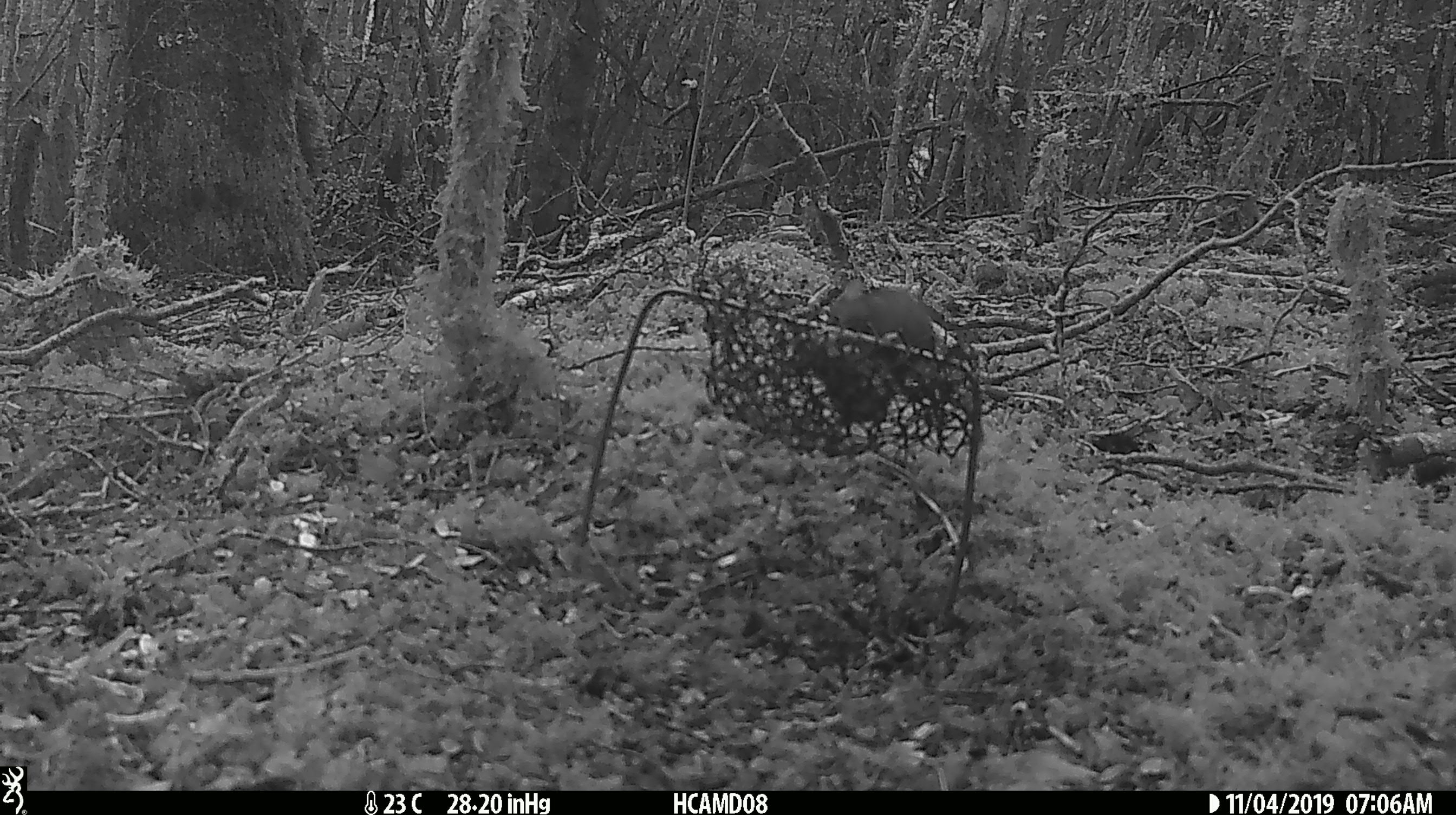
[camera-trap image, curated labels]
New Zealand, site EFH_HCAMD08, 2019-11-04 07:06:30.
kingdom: Animalia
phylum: Chordata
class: Mammalia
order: Rodentia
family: Muridae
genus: Mus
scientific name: Mus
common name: mouse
Mouse (Mus).